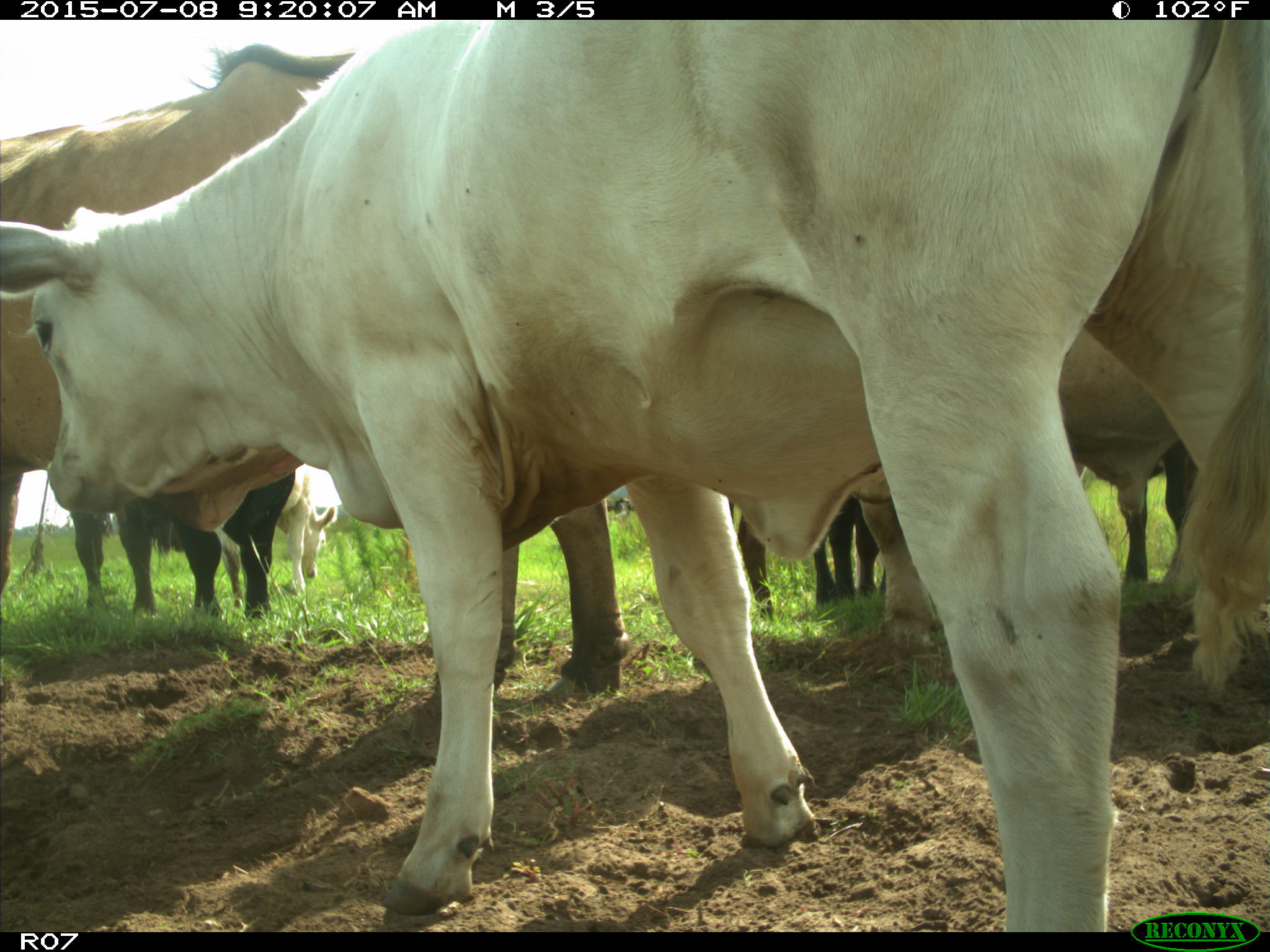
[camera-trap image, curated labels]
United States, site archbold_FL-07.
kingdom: Animalia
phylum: Chordata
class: Mammalia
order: Artiodactyla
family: Bovidae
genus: Bos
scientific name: Bos taurus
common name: domestic cow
Bos taurus (domestic cow).